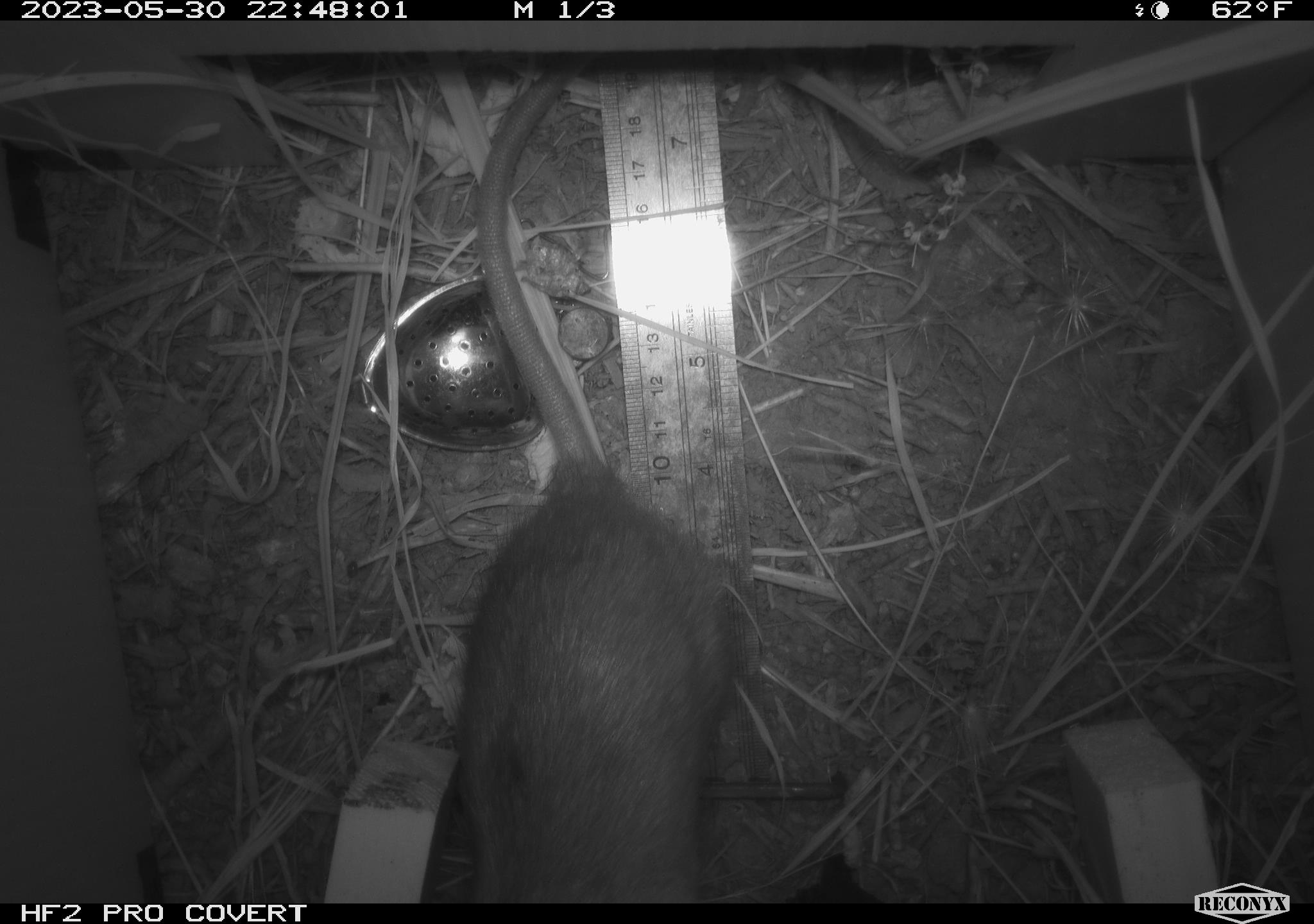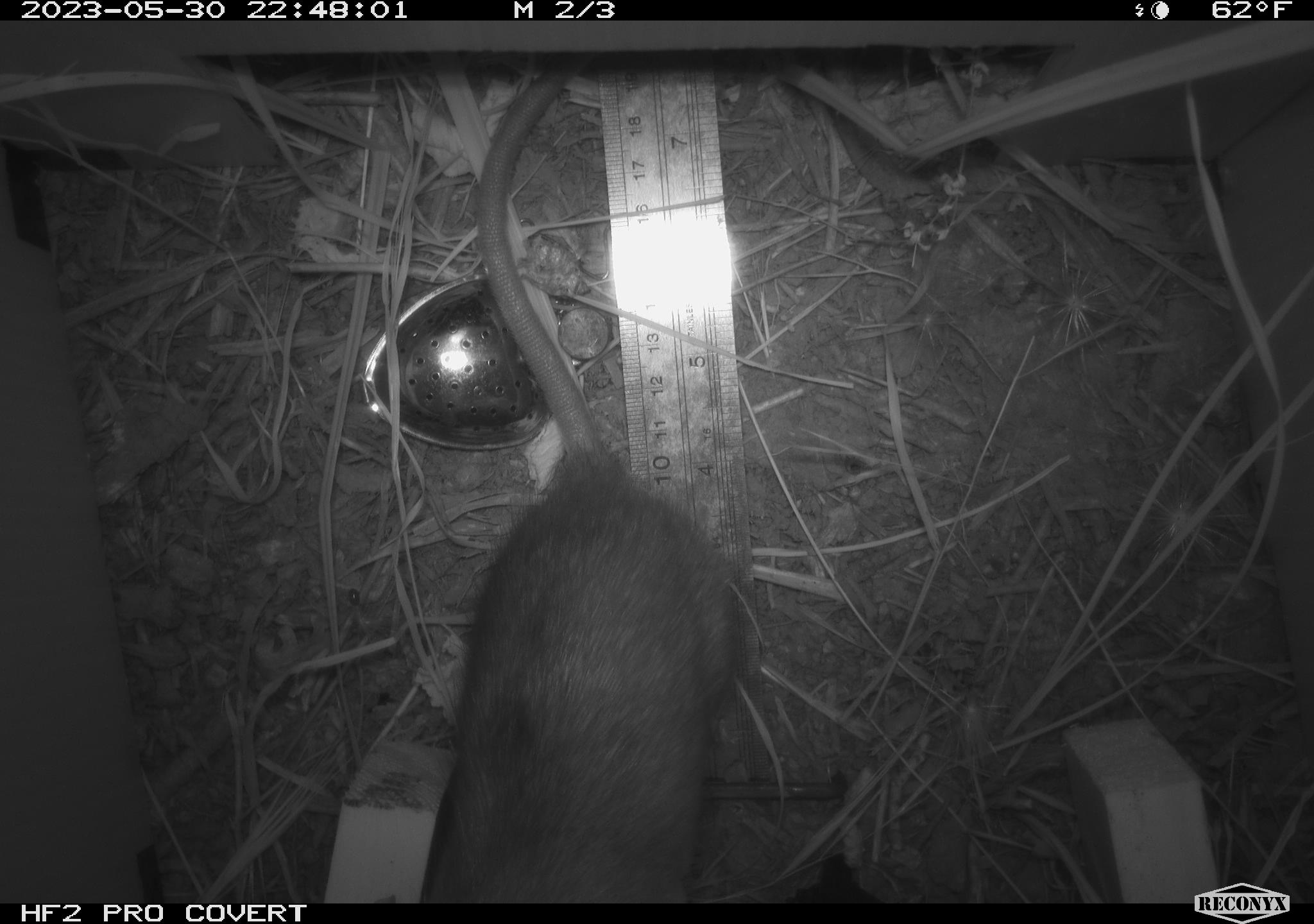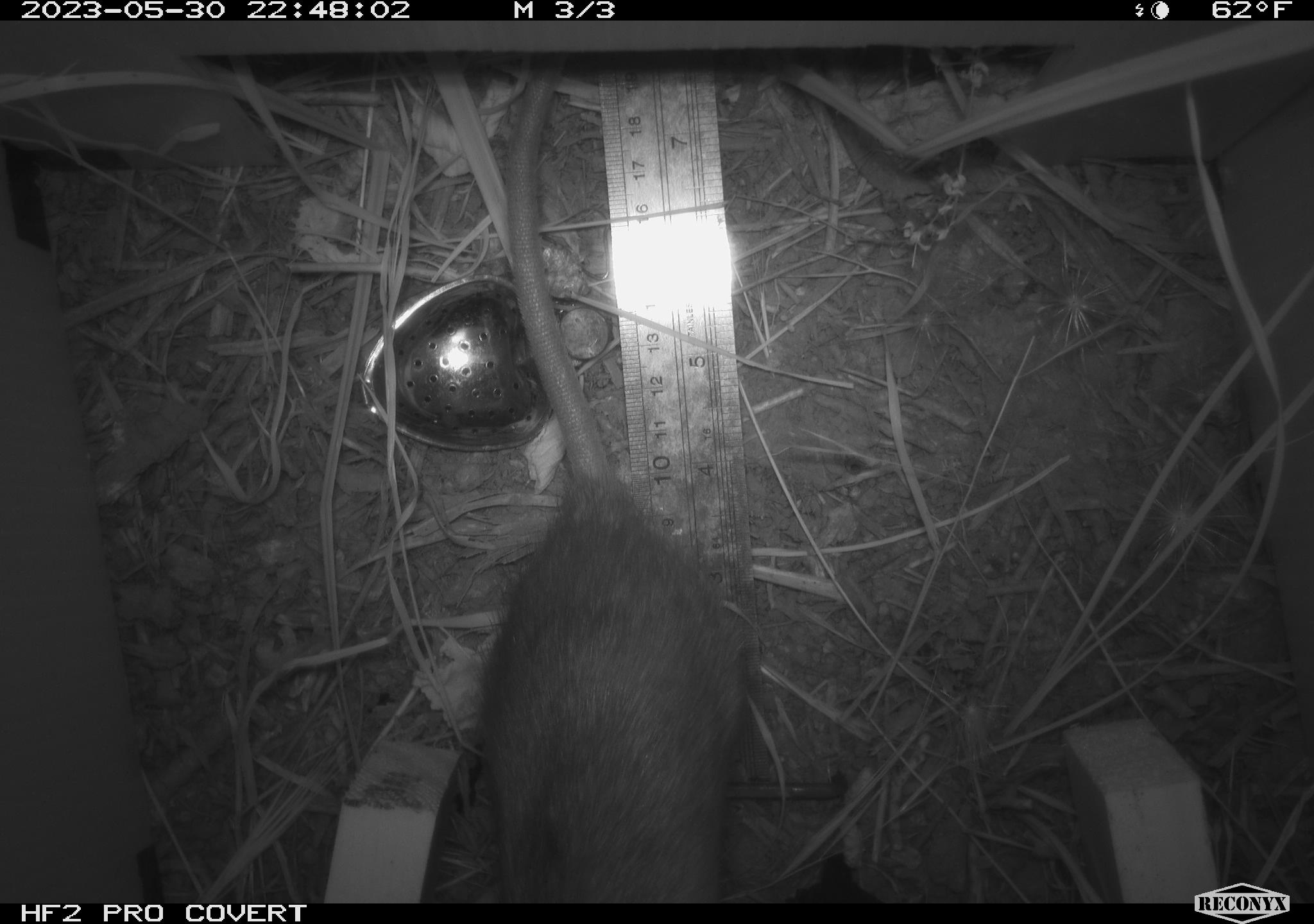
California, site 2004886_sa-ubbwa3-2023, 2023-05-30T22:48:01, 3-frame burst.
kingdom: Animalia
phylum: Chordata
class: Mammalia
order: Rodentia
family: Muridae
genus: Rattus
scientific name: Rattus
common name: rat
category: rattus species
Rattus species (rat) (Rattus).